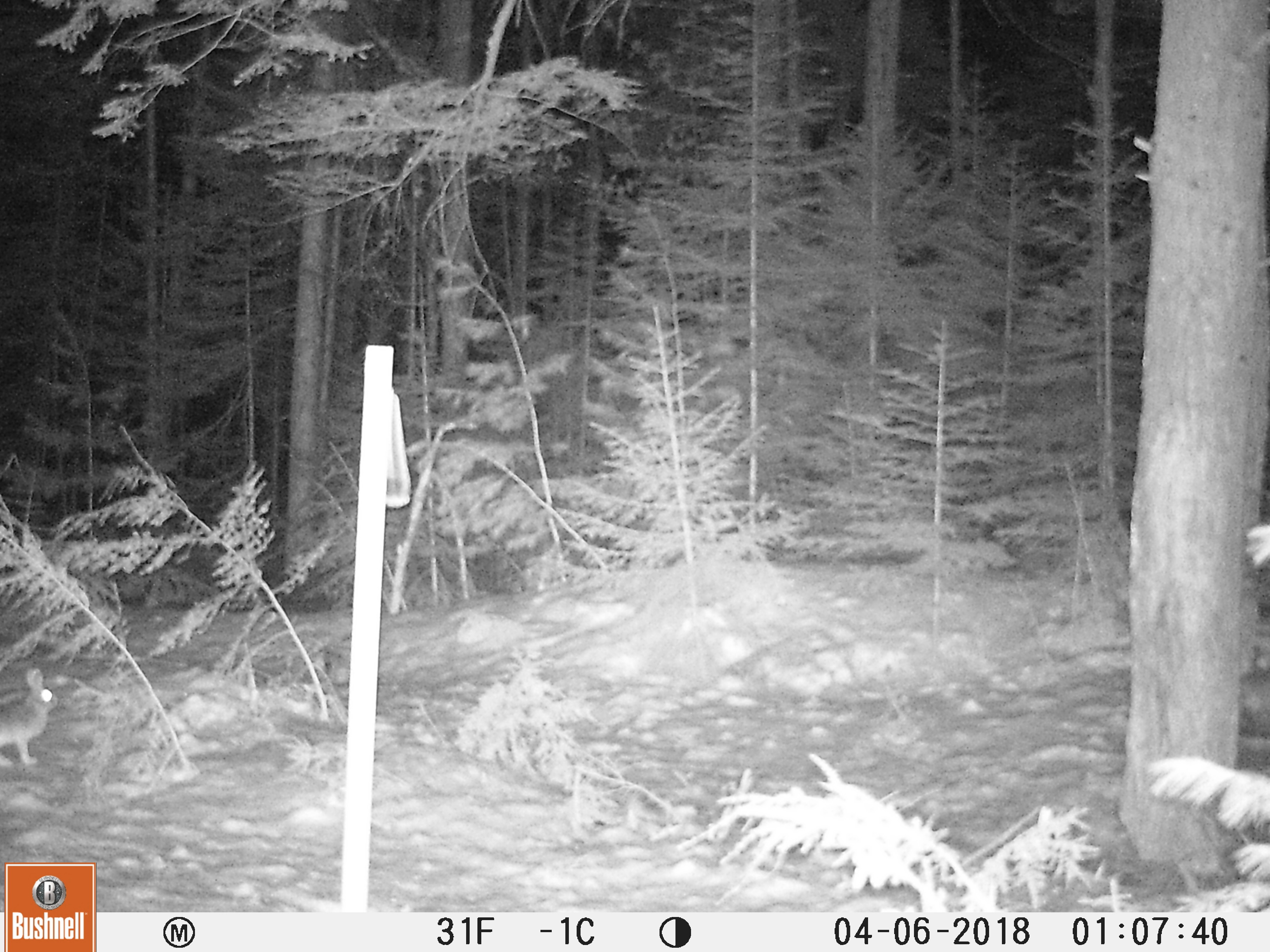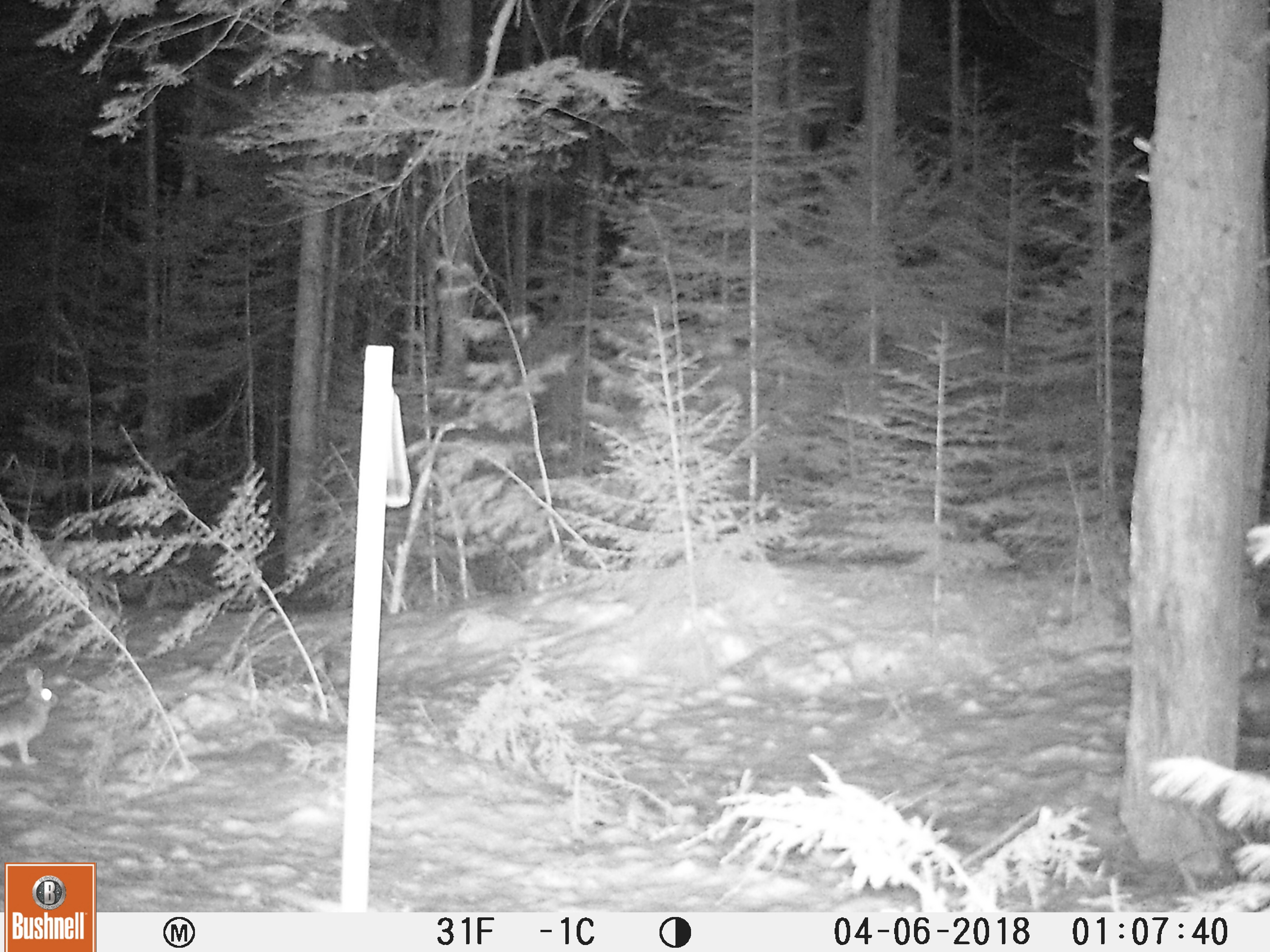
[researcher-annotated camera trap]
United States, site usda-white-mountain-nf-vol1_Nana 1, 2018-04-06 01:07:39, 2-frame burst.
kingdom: Animalia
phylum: Chordata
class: Mammalia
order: Lagomorpha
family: Leporidae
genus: Lepus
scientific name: Lepus americanus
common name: snowshoe hare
Snowshoe hare (Lepus americanus).